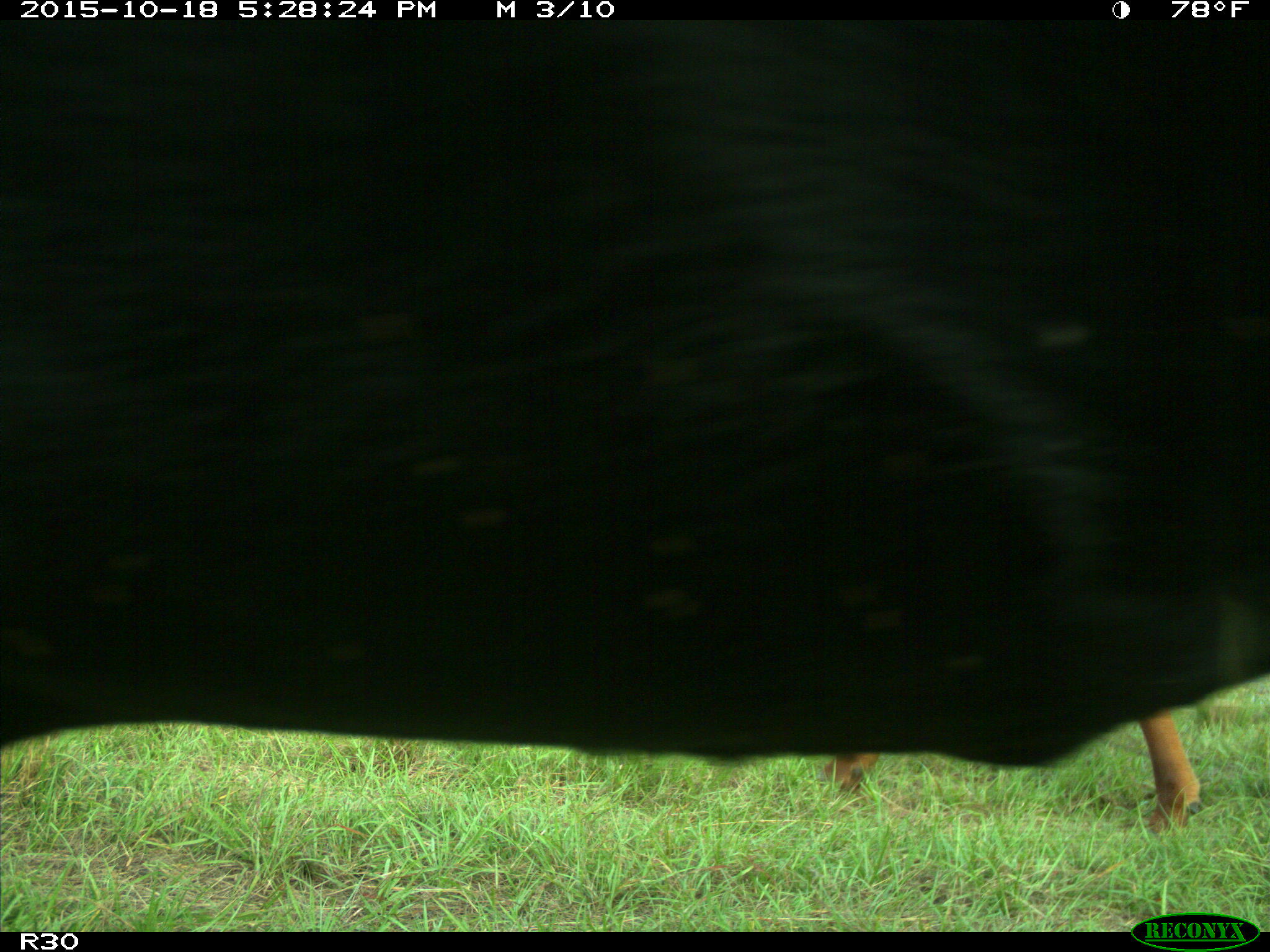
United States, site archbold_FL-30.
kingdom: Animalia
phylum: Chordata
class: Mammalia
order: Artiodactyla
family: Bovidae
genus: Bos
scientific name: Bos taurus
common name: domestic cow